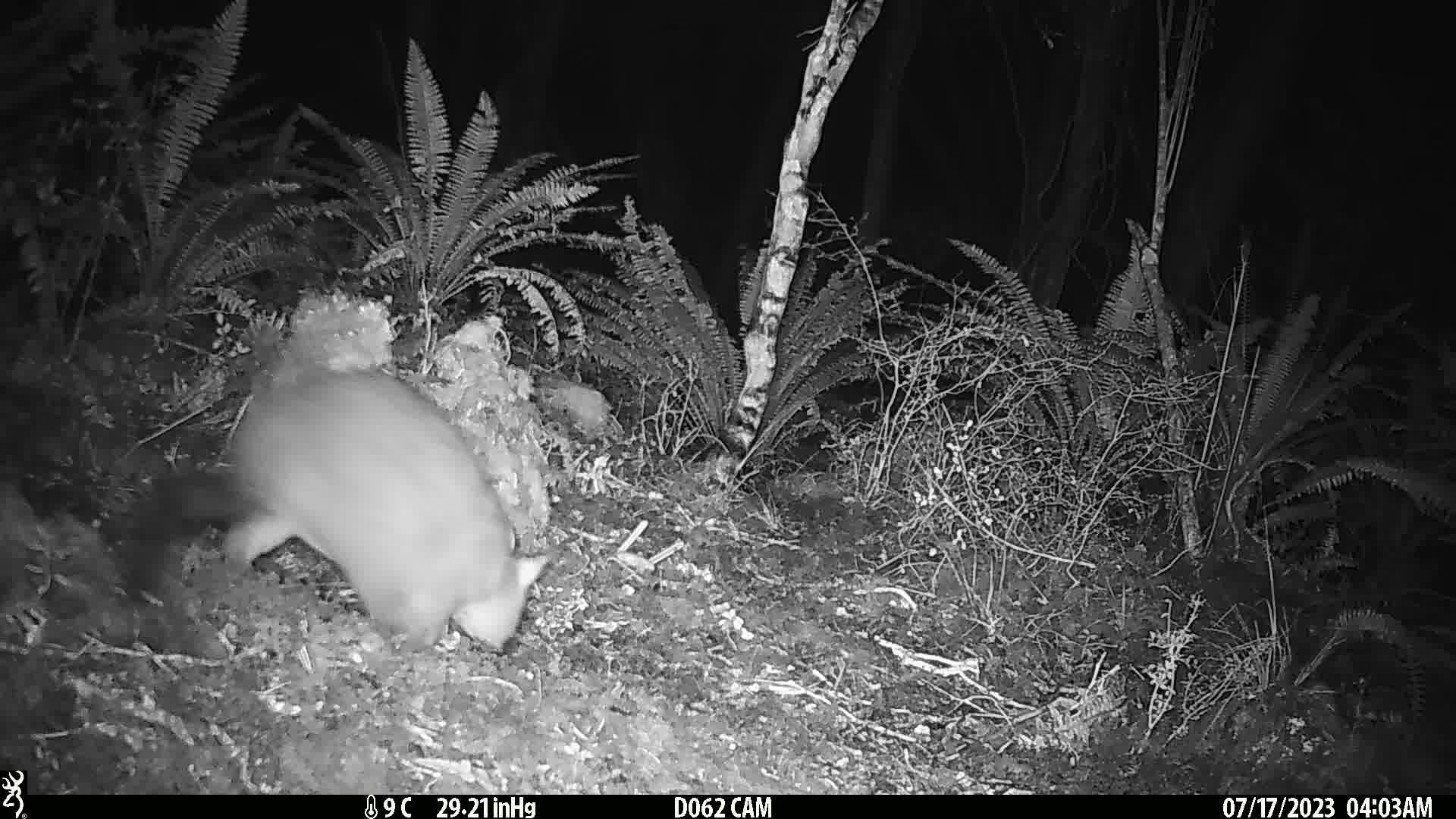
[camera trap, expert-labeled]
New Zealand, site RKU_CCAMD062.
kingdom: Animalia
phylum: Chordata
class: Mammalia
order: Diprotodontia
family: Phalangeridae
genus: Trichosurus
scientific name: Trichosurus vulpecula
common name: common brushtail possum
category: possum